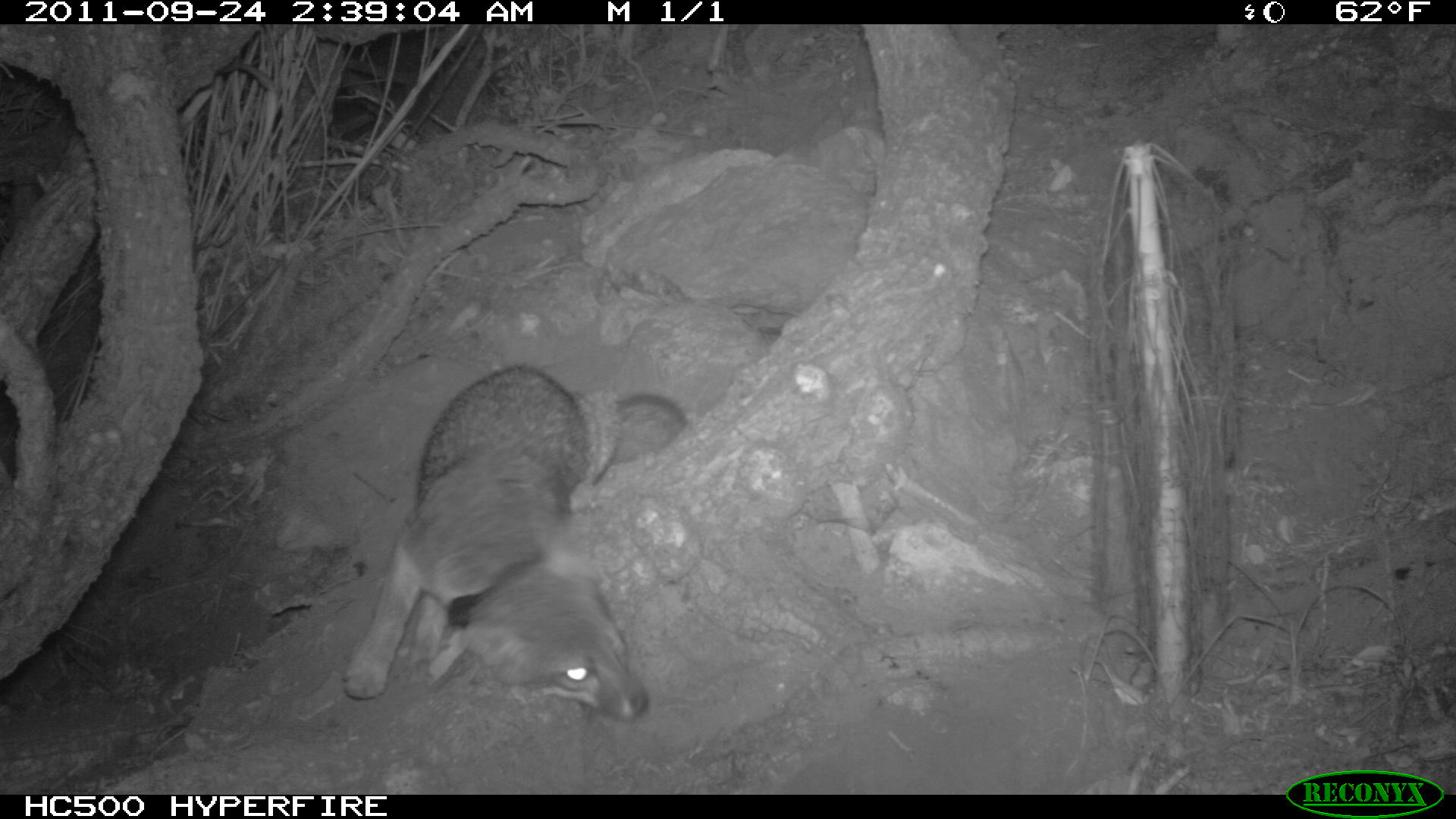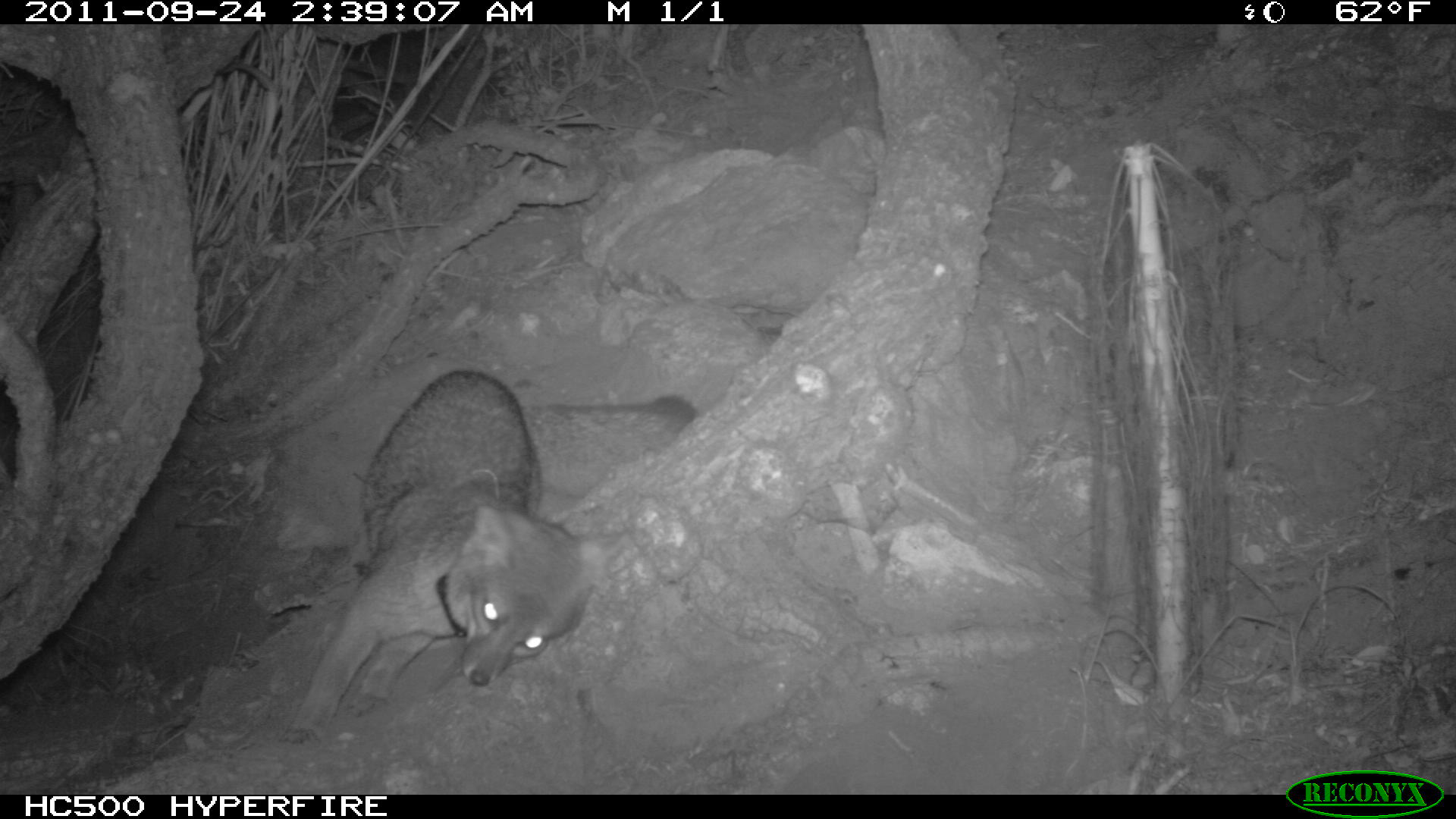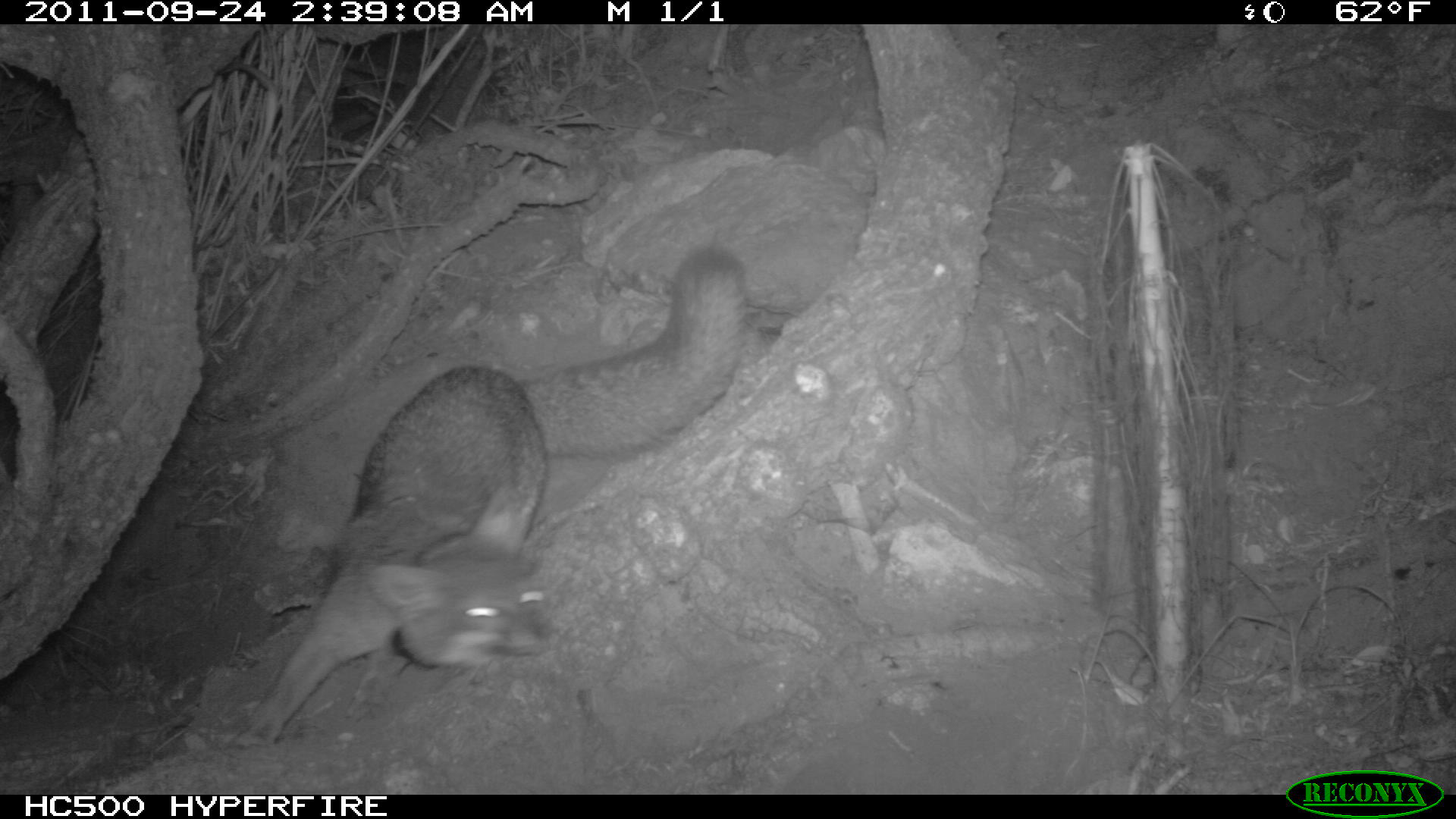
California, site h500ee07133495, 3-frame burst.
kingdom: Animalia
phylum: Chordata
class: Mammalia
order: Carnivora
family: Canidae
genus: Urocyon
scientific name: Urocyon littoralis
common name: island fox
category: fox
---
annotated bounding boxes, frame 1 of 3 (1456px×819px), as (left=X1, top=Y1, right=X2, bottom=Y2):
fox: (left=344, top=361, right=686, bottom=720)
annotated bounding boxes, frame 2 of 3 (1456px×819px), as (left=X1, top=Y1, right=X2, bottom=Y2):
fox: (left=278, top=369, right=698, bottom=744)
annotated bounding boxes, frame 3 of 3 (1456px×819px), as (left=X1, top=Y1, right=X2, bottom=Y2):
fox: (left=229, top=246, right=748, bottom=748)